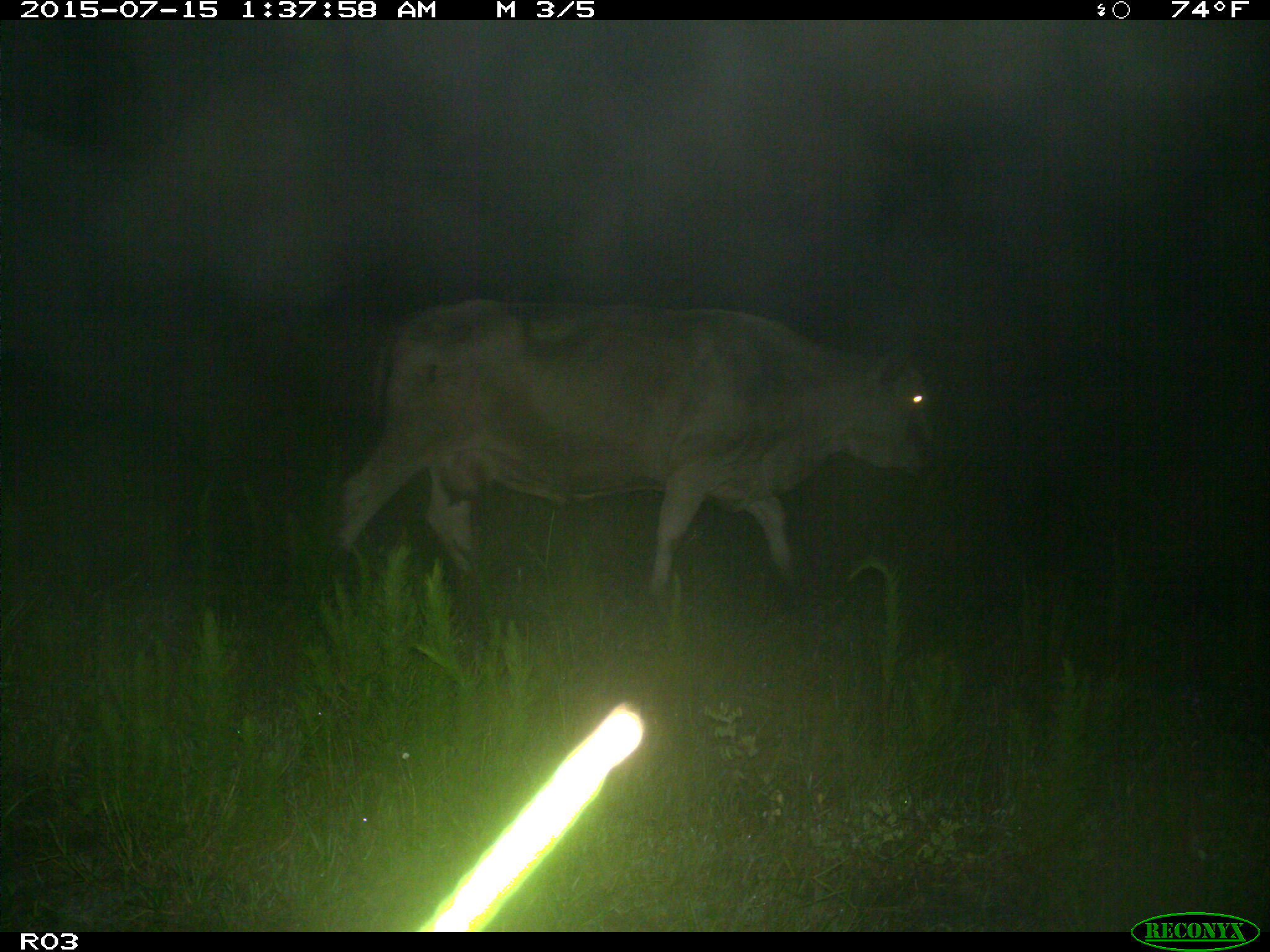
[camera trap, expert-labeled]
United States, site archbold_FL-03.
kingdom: Animalia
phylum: Chordata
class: Mammalia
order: Artiodactyla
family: Bovidae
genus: Bos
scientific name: Bos taurus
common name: domestic cow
Bos taurus (domestic cow).